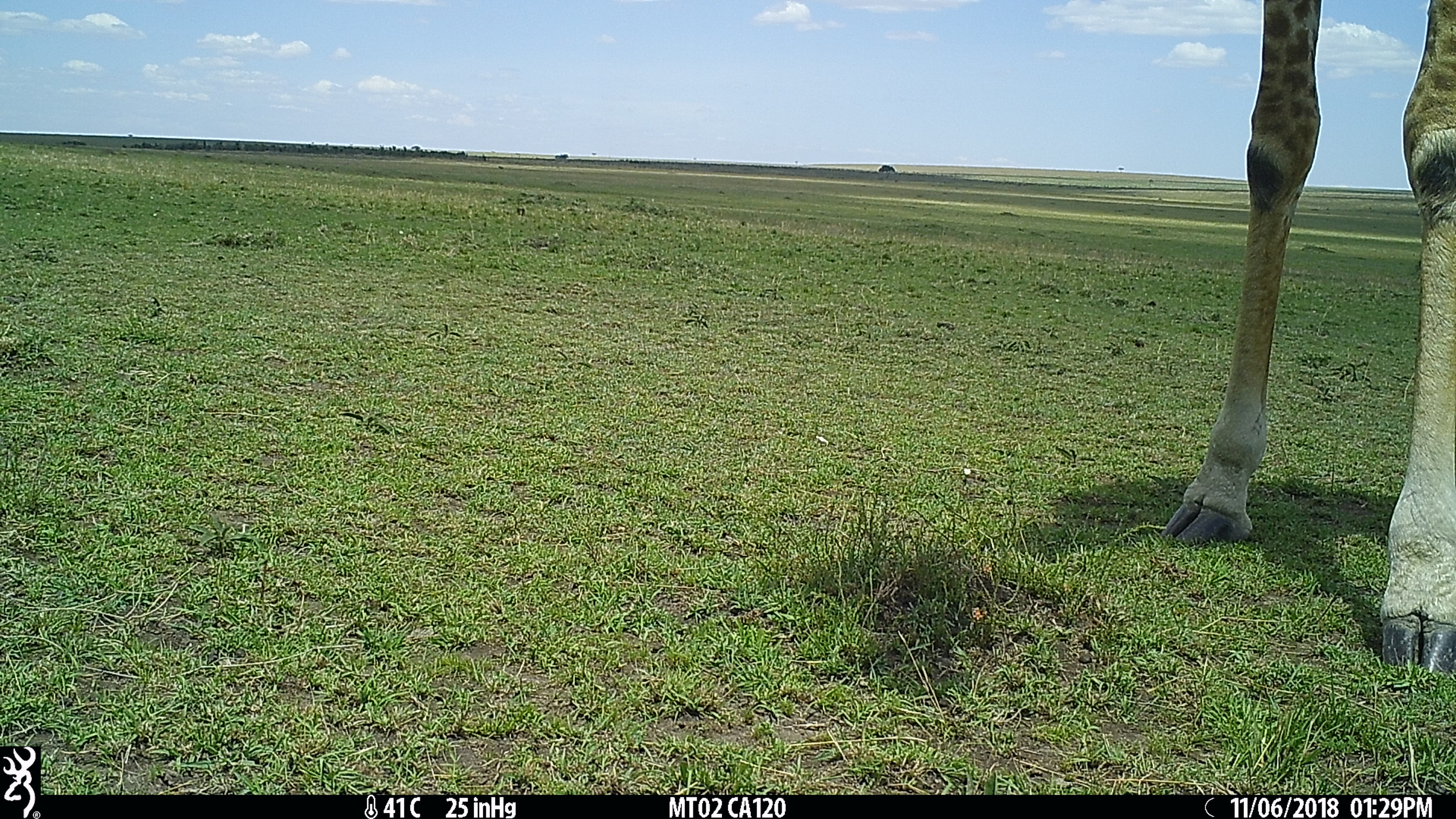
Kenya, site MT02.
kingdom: Animalia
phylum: Chordata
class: Mammalia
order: Artiodactyla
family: Giraffidae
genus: Giraffa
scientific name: Giraffa camelopardalis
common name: northern giraffe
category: giraffe